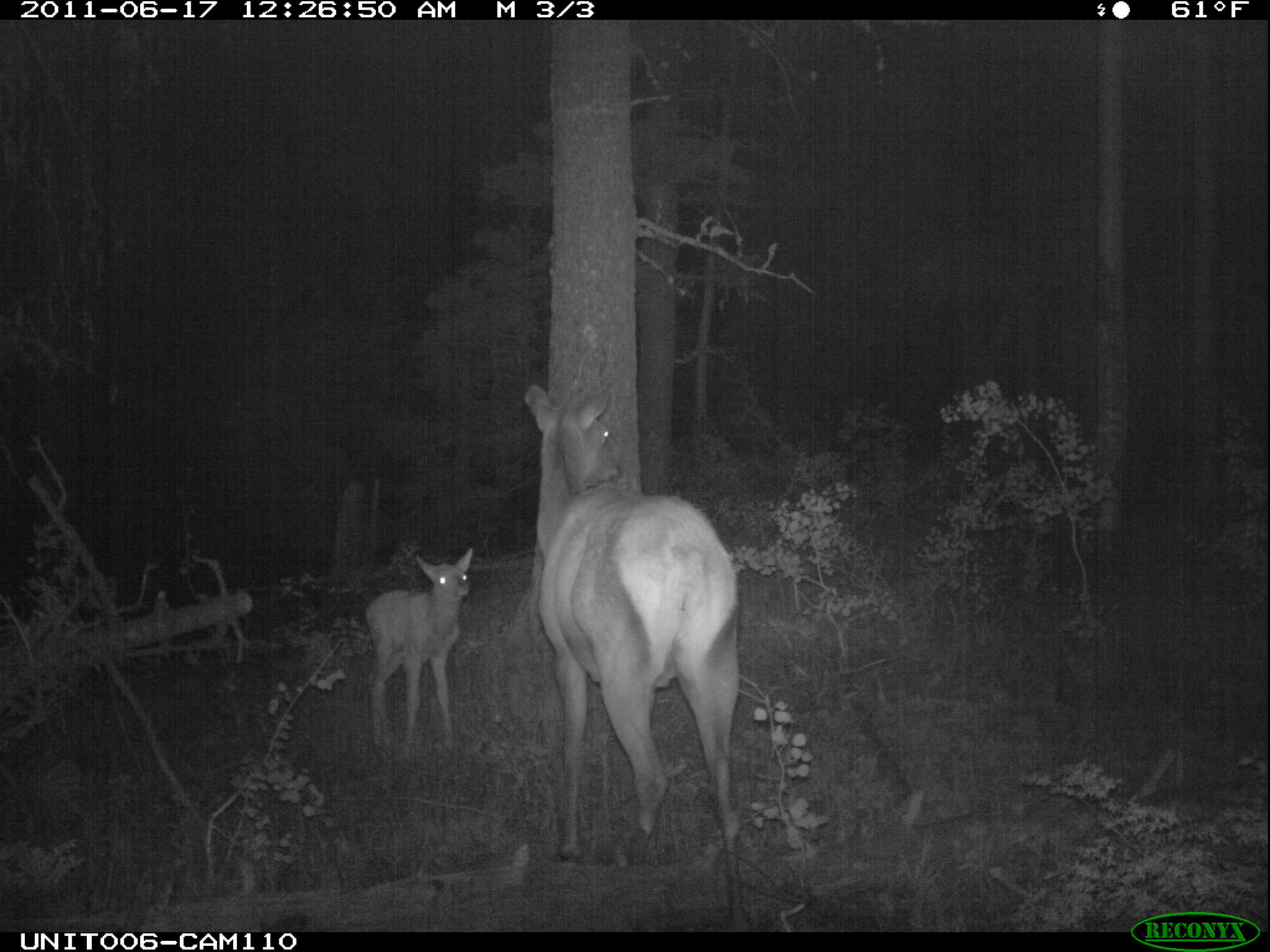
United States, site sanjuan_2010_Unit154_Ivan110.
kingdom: Animalia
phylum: Chordata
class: Mammalia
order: Artiodactyla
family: Cervidae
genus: Cervus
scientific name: Cervus elaphus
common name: red deer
Cervus elaphus (red deer).